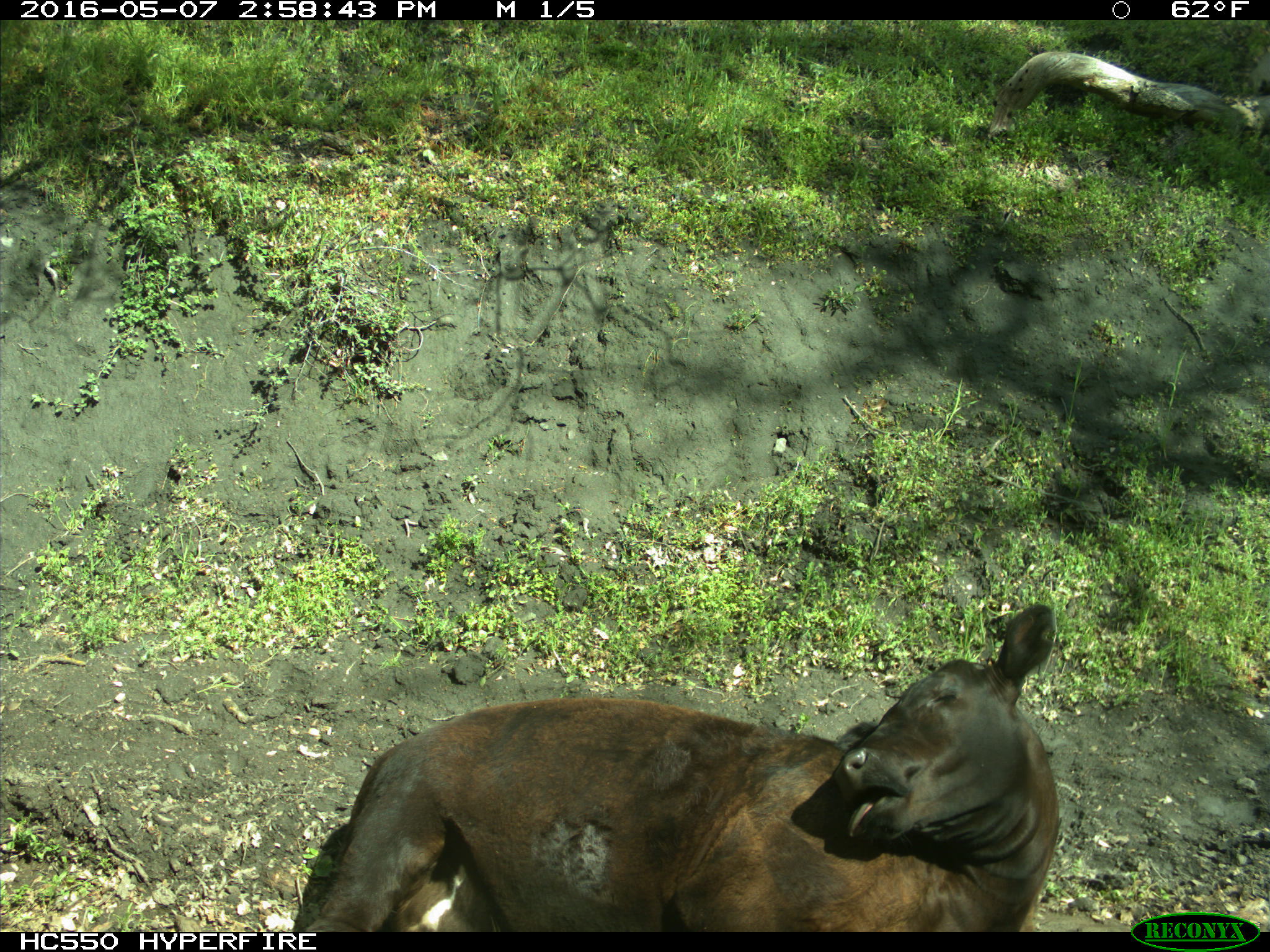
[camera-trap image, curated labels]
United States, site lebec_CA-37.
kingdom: Animalia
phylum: Chordata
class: Mammalia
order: Artiodactyla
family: Bovidae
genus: Bos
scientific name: Bos taurus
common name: domestic cow